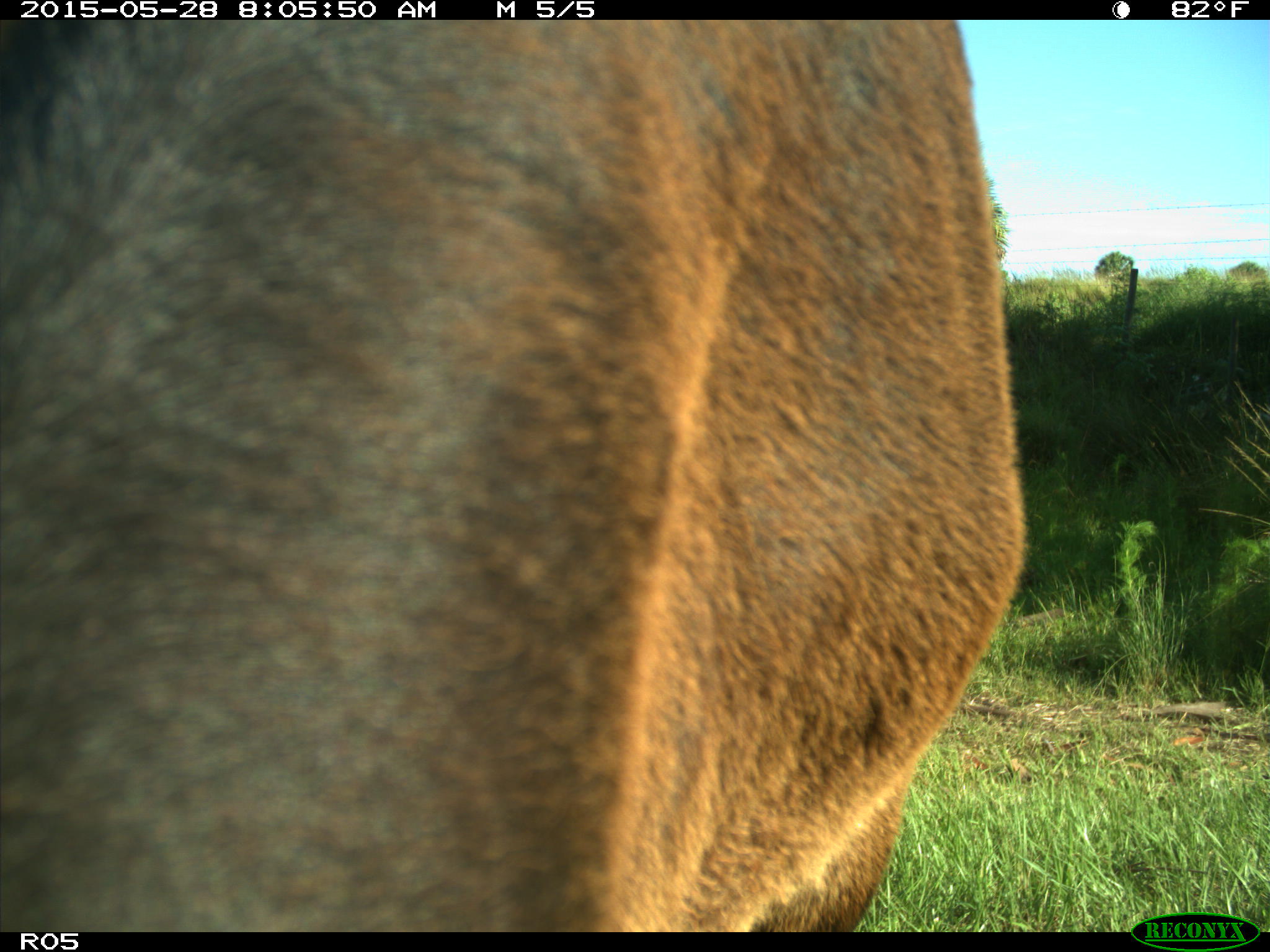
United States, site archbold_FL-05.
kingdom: Animalia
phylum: Chordata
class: Mammalia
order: Artiodactyla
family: Bovidae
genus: Bos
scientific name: Bos taurus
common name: domestic cow